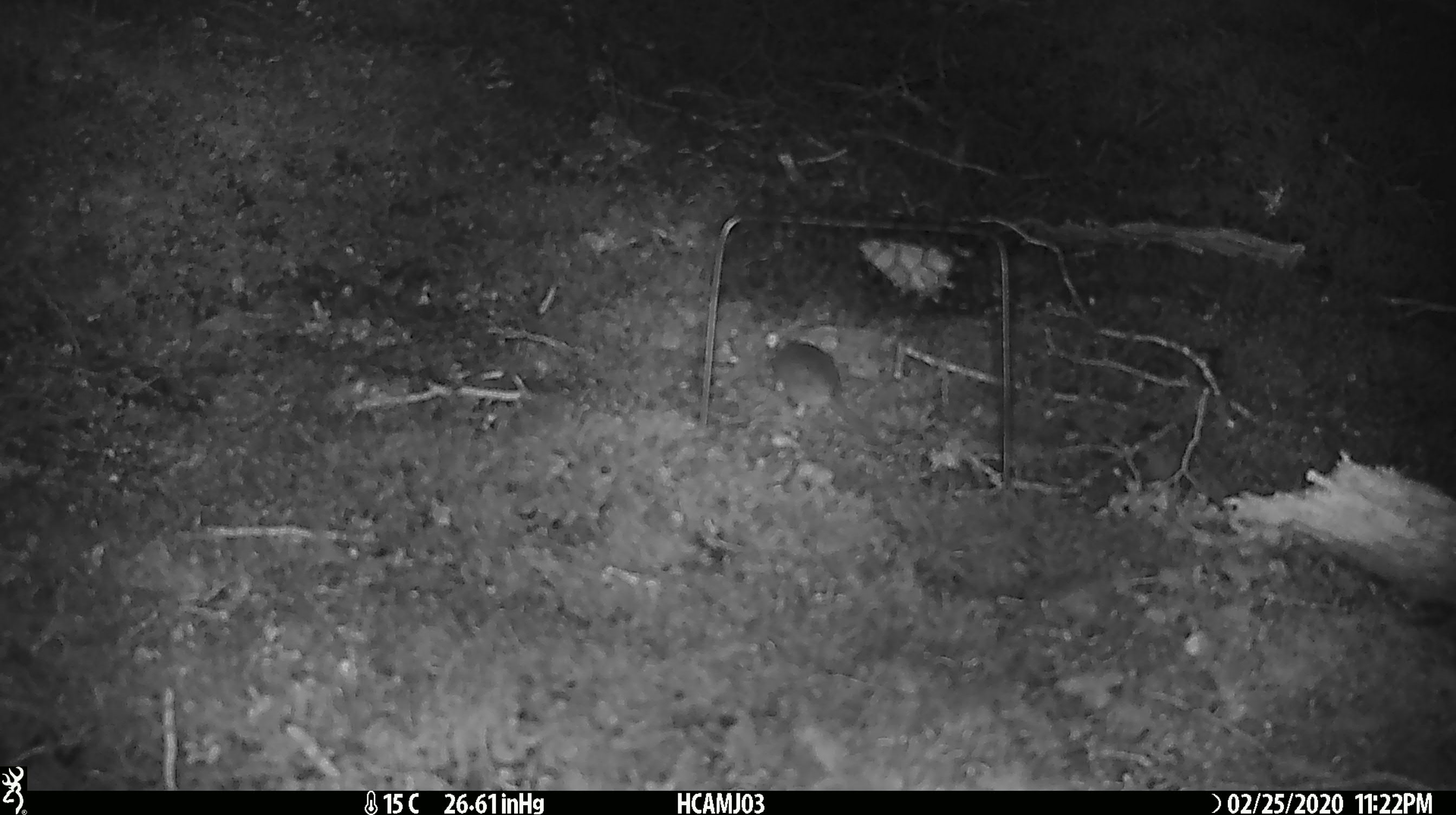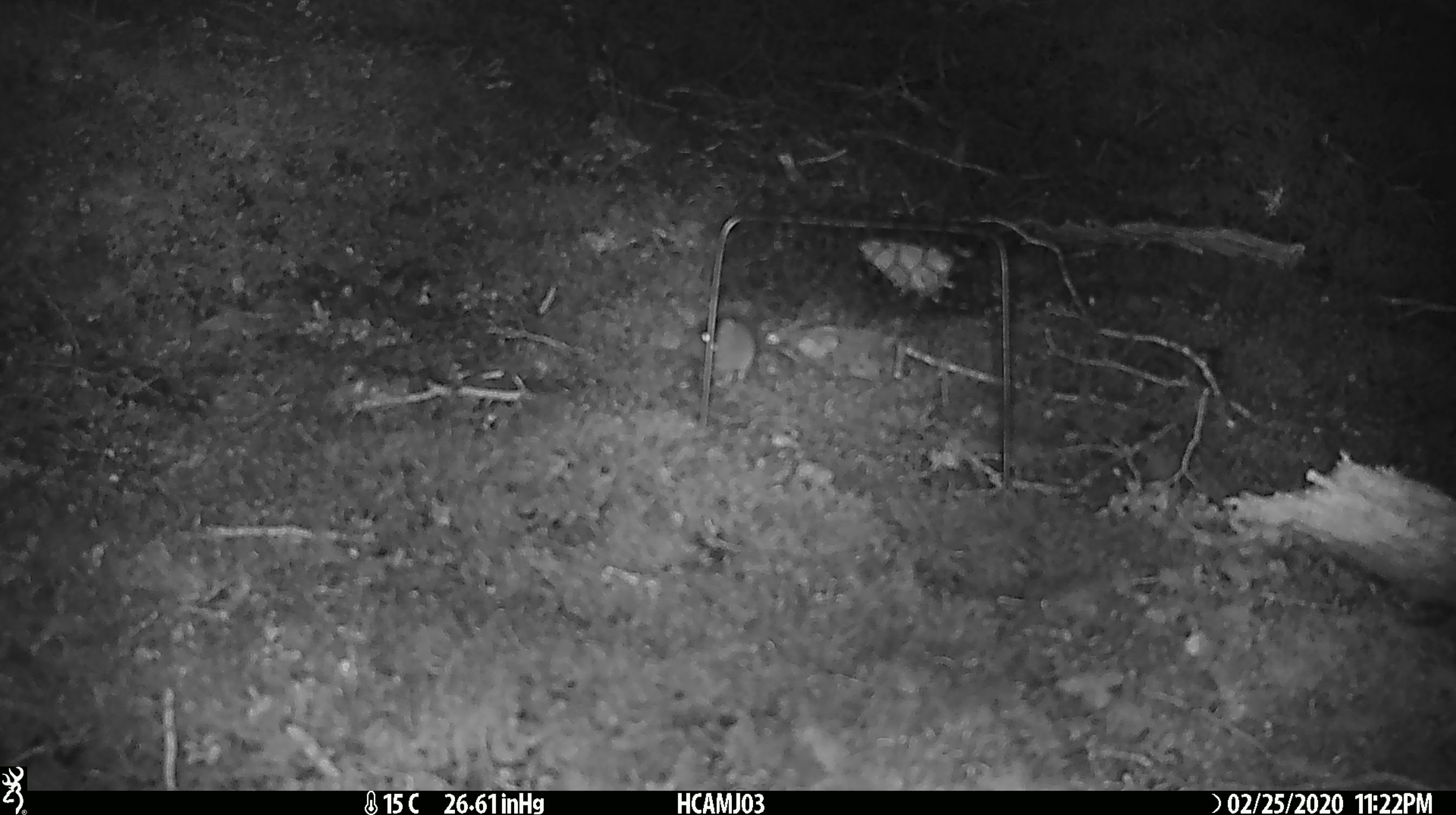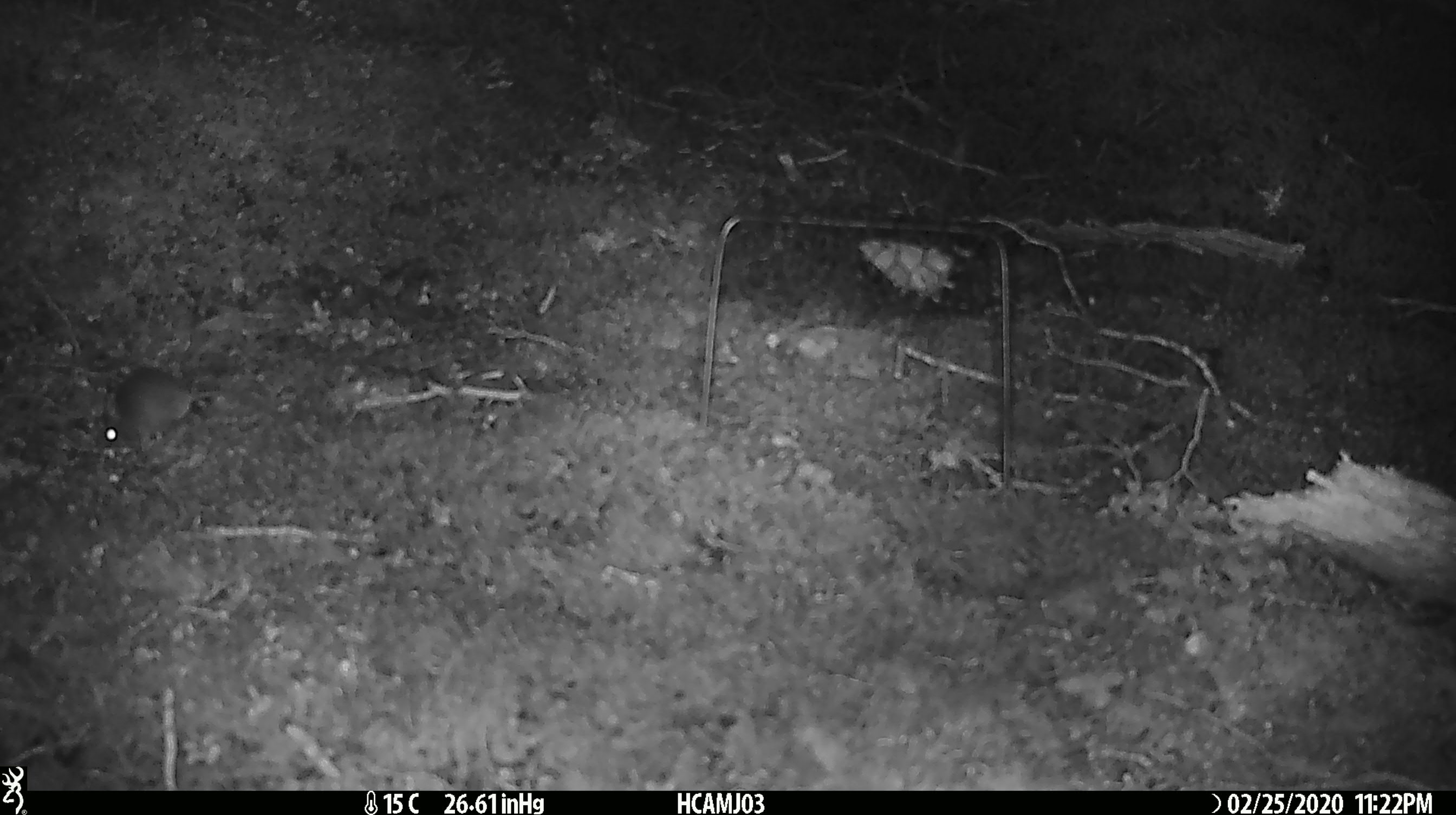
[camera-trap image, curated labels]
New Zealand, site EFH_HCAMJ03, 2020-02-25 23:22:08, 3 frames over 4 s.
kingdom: Animalia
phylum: Chordata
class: Mammalia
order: Rodentia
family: Muridae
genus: Mus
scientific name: Mus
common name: mouse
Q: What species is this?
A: Mouse (Mus).